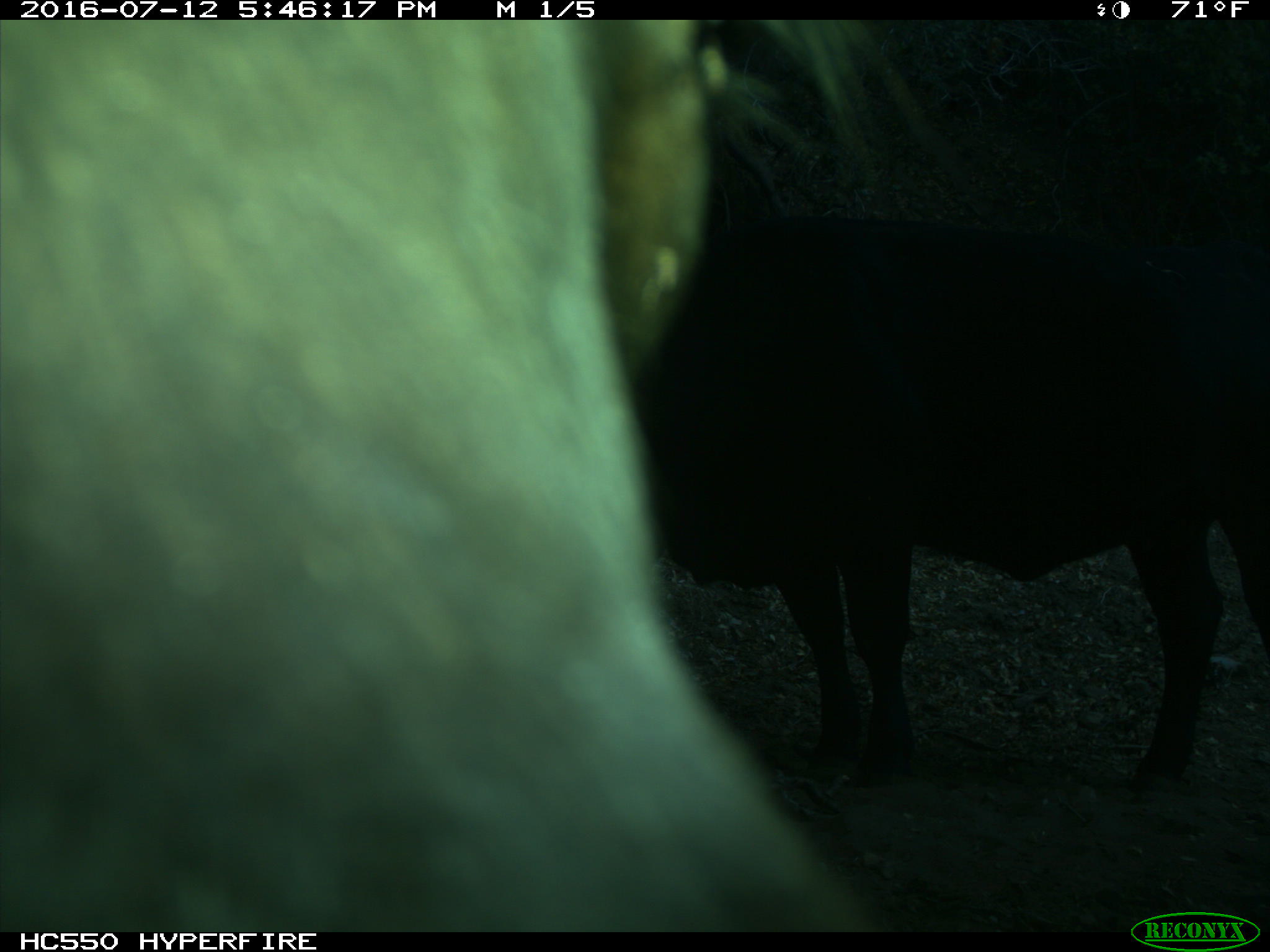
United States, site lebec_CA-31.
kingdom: Animalia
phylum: Chordata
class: Mammalia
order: Artiodactyla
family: Bovidae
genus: Bos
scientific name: Bos taurus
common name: domestic cow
Bos taurus (domestic cow).